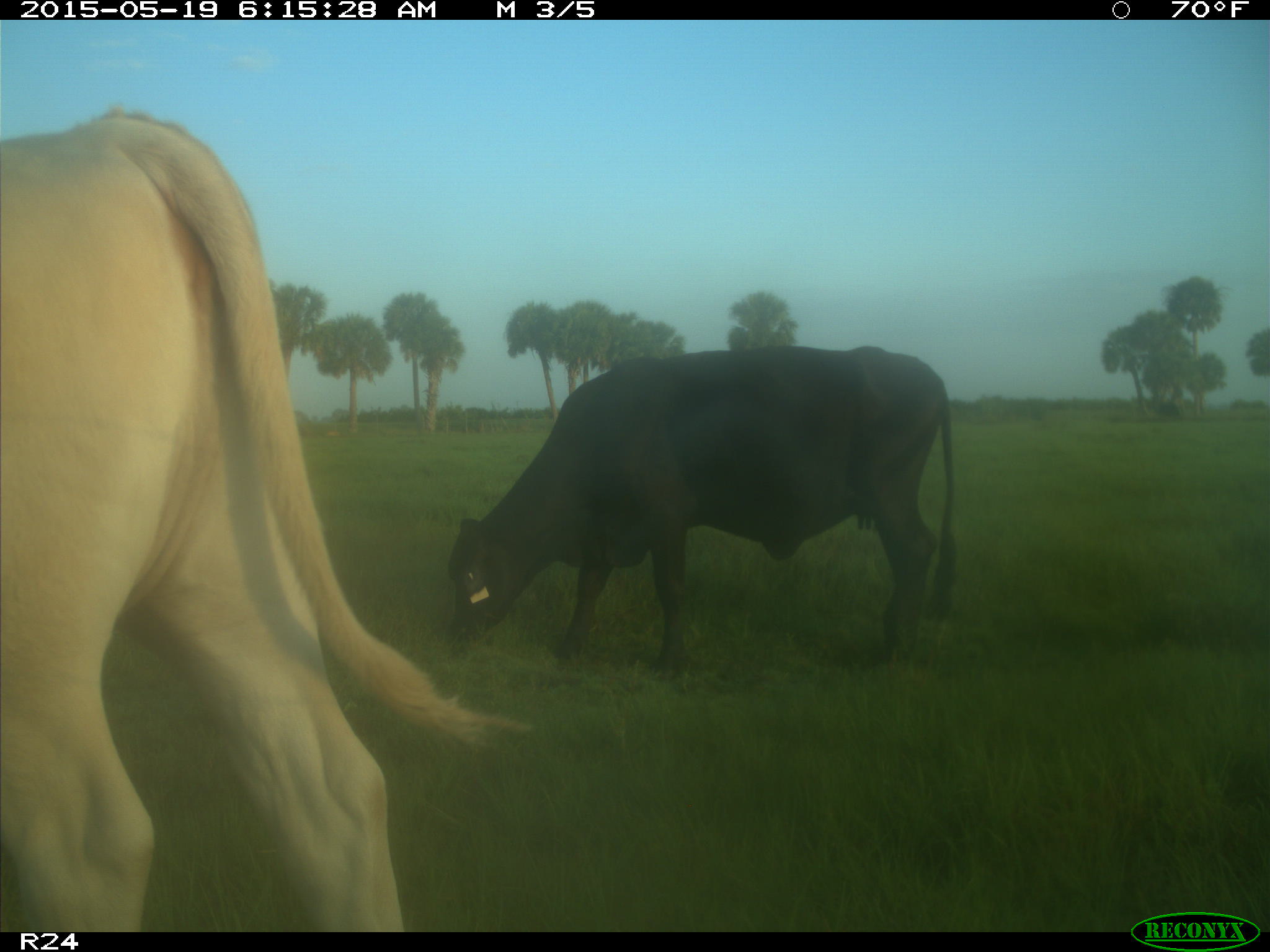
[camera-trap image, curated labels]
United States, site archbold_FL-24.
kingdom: Animalia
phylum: Chordata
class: Mammalia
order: Artiodactyla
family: Bovidae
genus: Bos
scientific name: Bos taurus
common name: domestic cow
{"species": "Bos taurus (domestic cow)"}